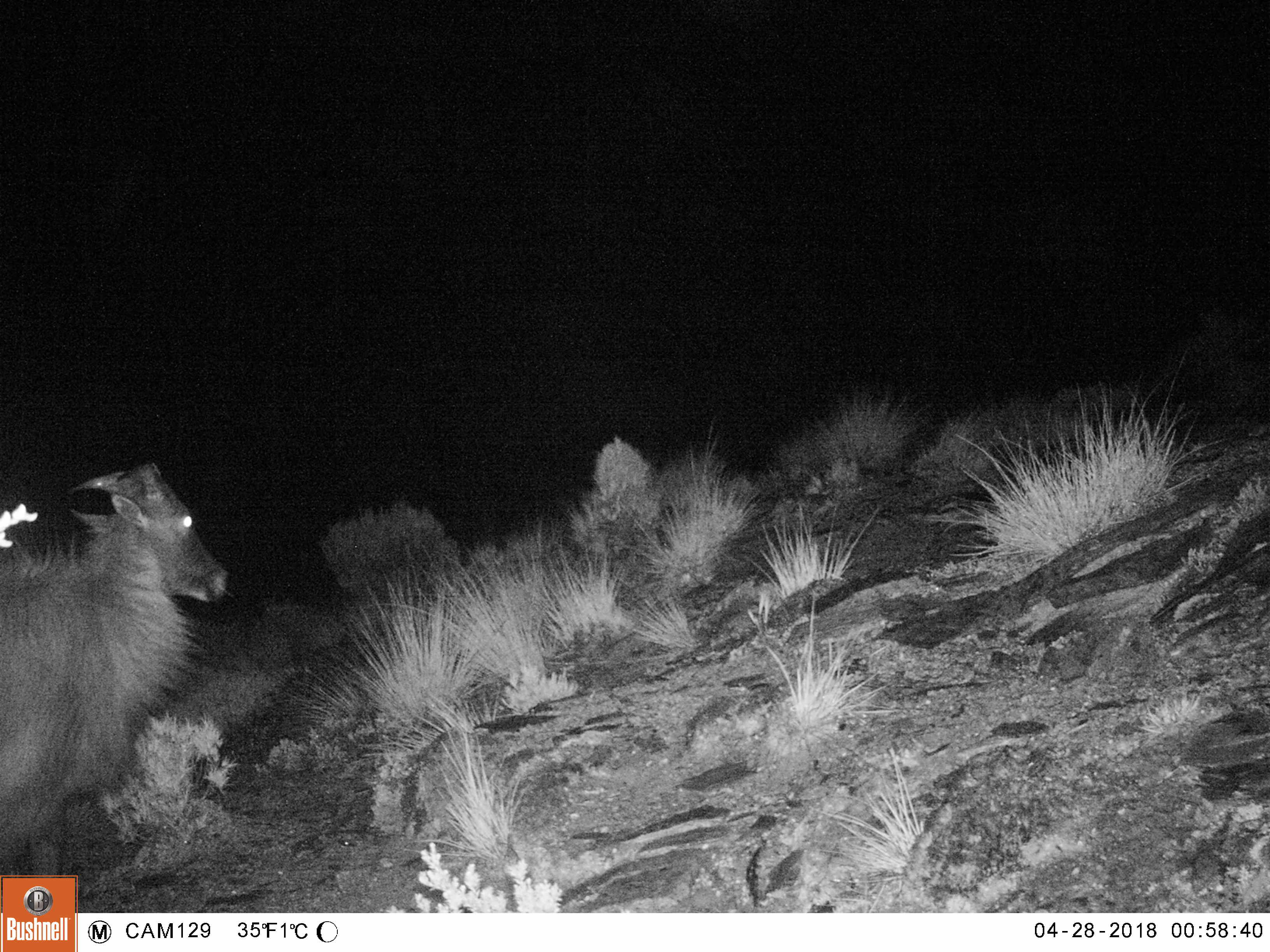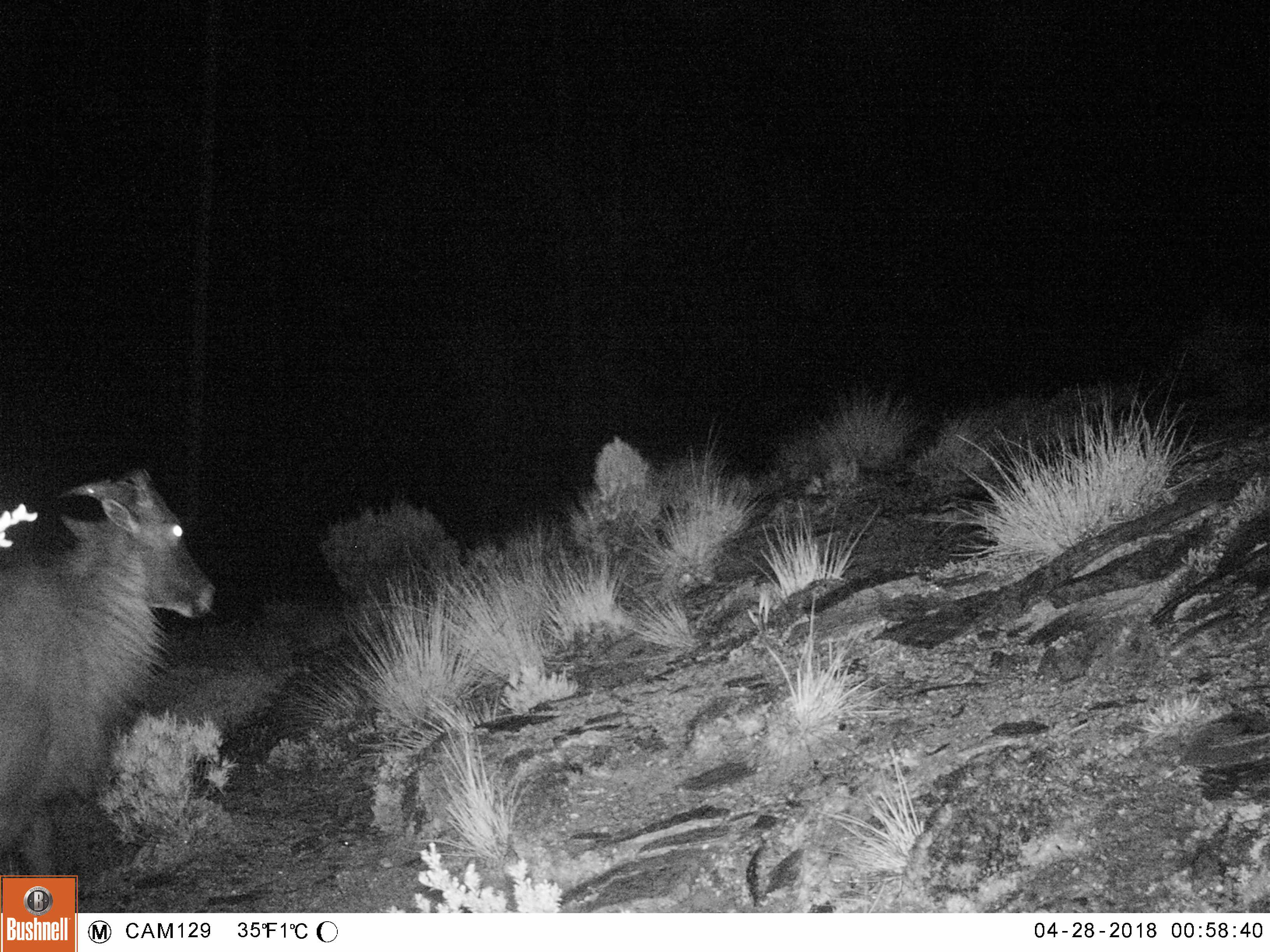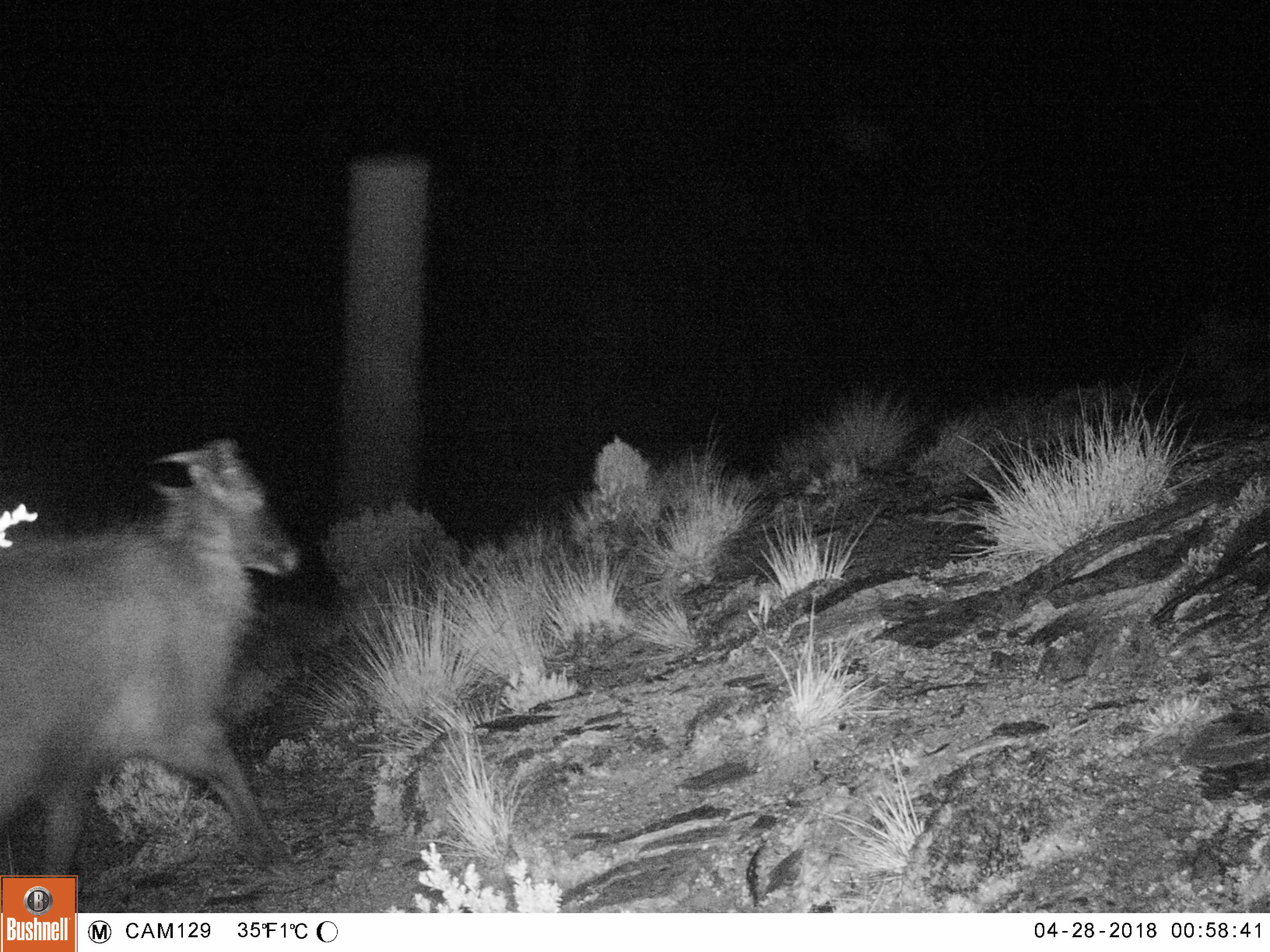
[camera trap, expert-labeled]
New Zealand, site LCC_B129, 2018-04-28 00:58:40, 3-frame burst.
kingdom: Animalia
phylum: Chordata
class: Mammalia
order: Artiodactyla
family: Bovidae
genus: Nilgiritragus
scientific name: Nilgiritragus hylocrius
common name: tahr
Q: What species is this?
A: Tahr (Nilgiritragus hylocrius).